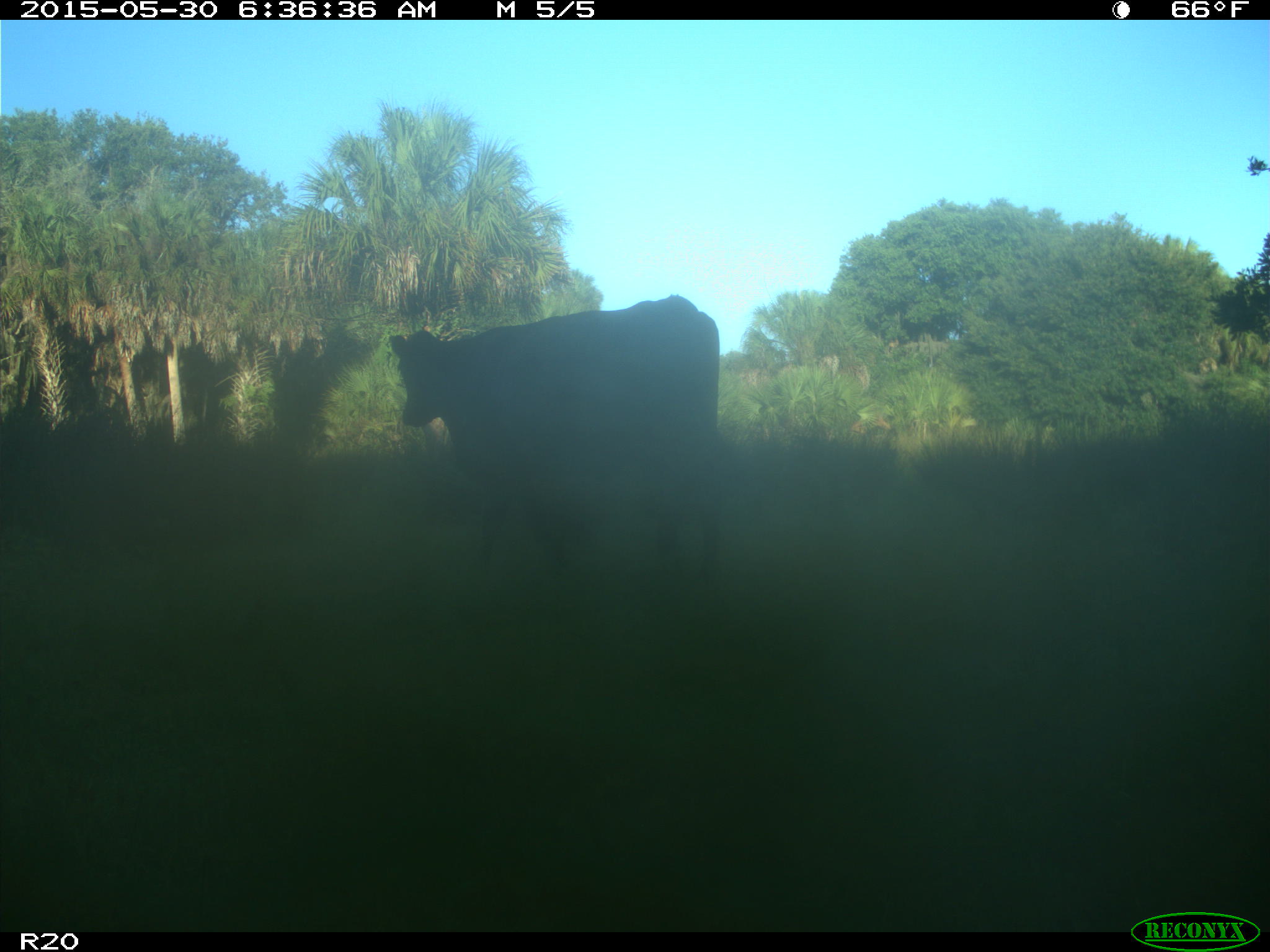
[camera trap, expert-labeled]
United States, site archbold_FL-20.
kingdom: Animalia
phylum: Chordata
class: Mammalia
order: Artiodactyla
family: Bovidae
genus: Bos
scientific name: Bos taurus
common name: domestic cow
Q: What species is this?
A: Bos taurus (domestic cow).